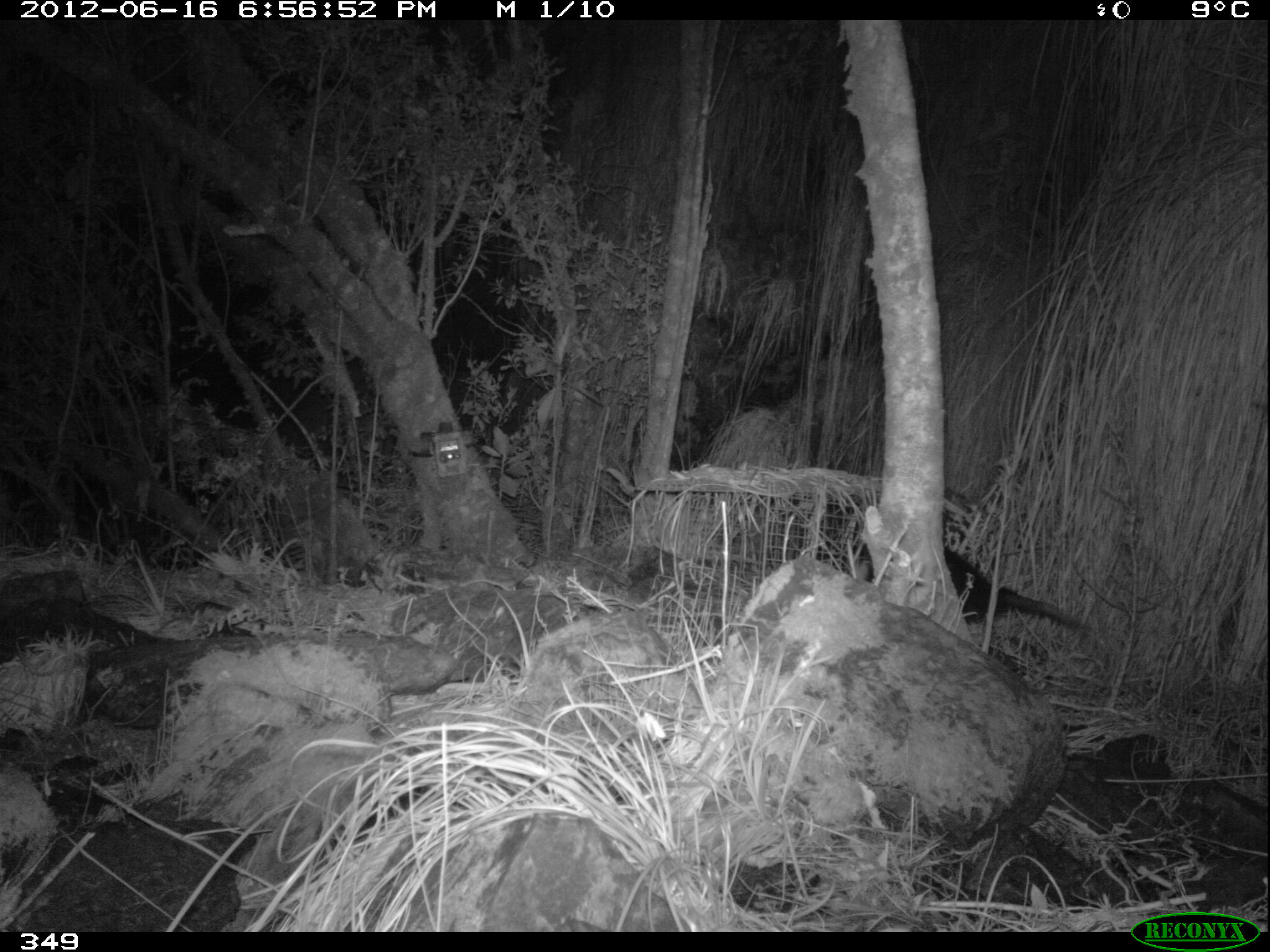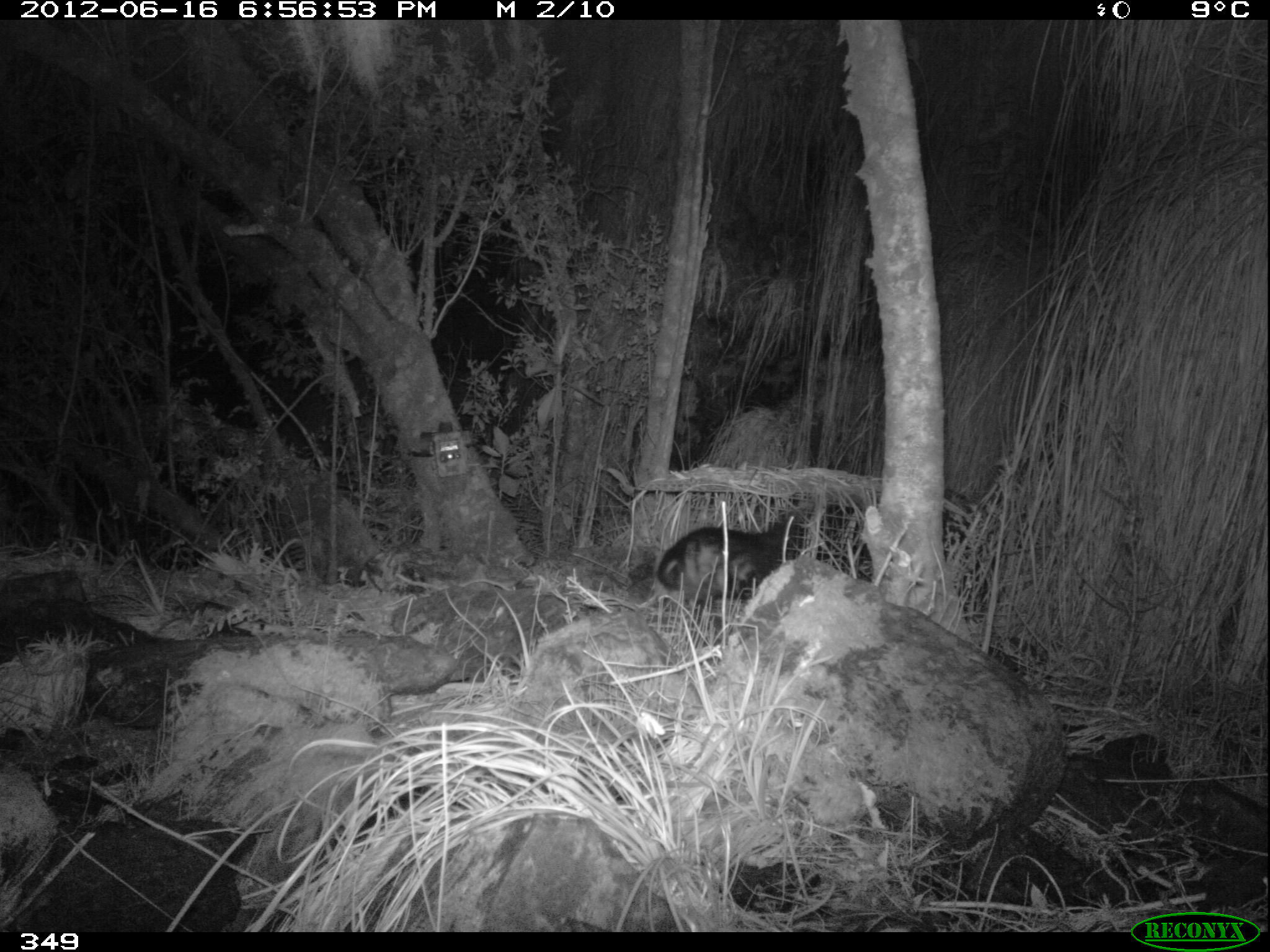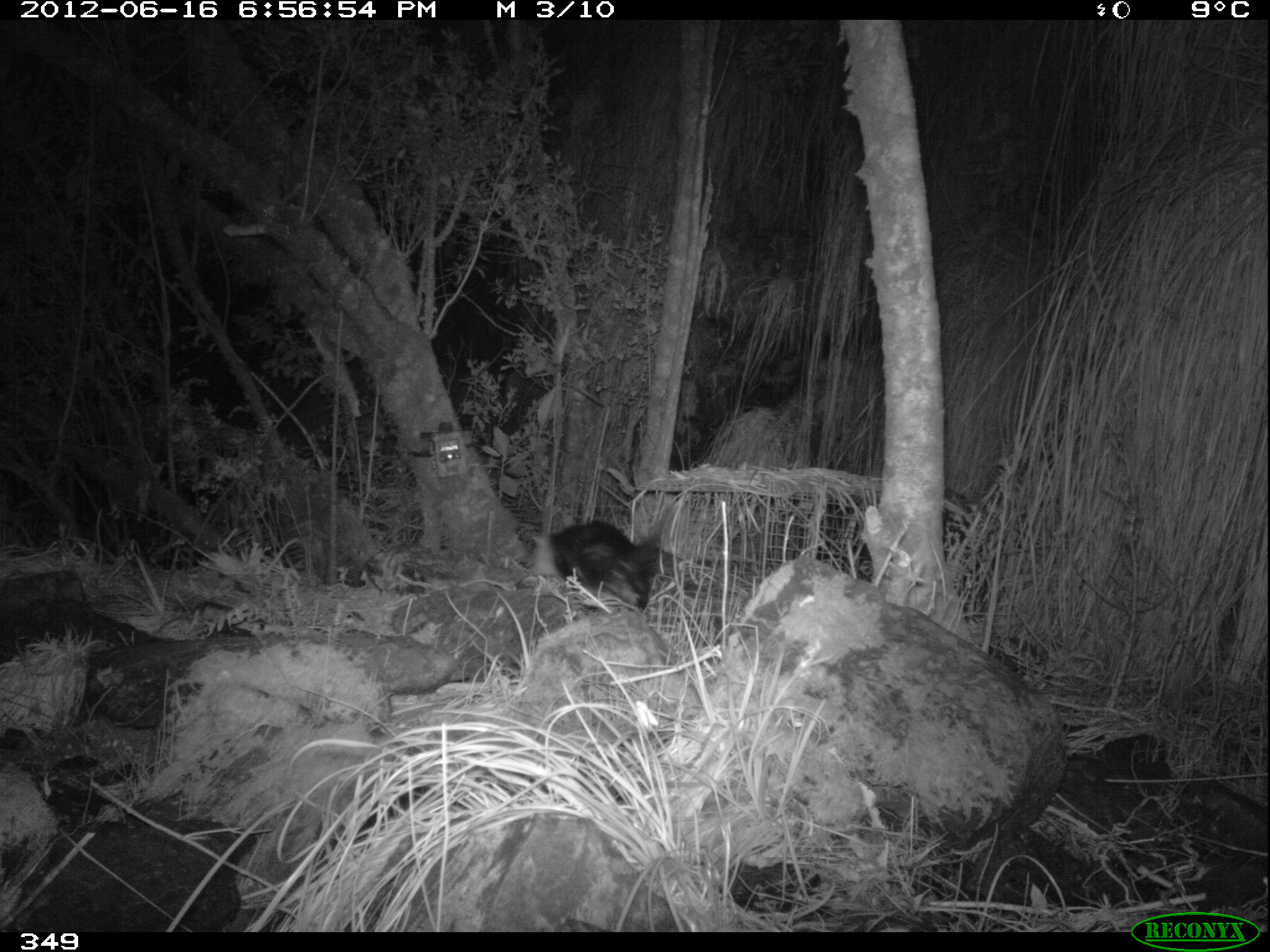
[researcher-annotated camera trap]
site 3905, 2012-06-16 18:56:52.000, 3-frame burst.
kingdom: Animalia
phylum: Chordata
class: Mammalia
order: Didelphimorphia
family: Didelphidae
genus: Didelphis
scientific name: Didelphis pernigra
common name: andean white-eared opossum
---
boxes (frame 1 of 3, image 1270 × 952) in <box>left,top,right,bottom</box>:
didelphis pernigra: <box>855,544,1085,635</box>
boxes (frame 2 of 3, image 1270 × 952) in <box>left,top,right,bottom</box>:
didelphis pernigra: <box>654,511,798,619</box>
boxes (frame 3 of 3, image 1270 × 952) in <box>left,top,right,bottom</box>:
didelphis pernigra: <box>529,520,662,616</box>